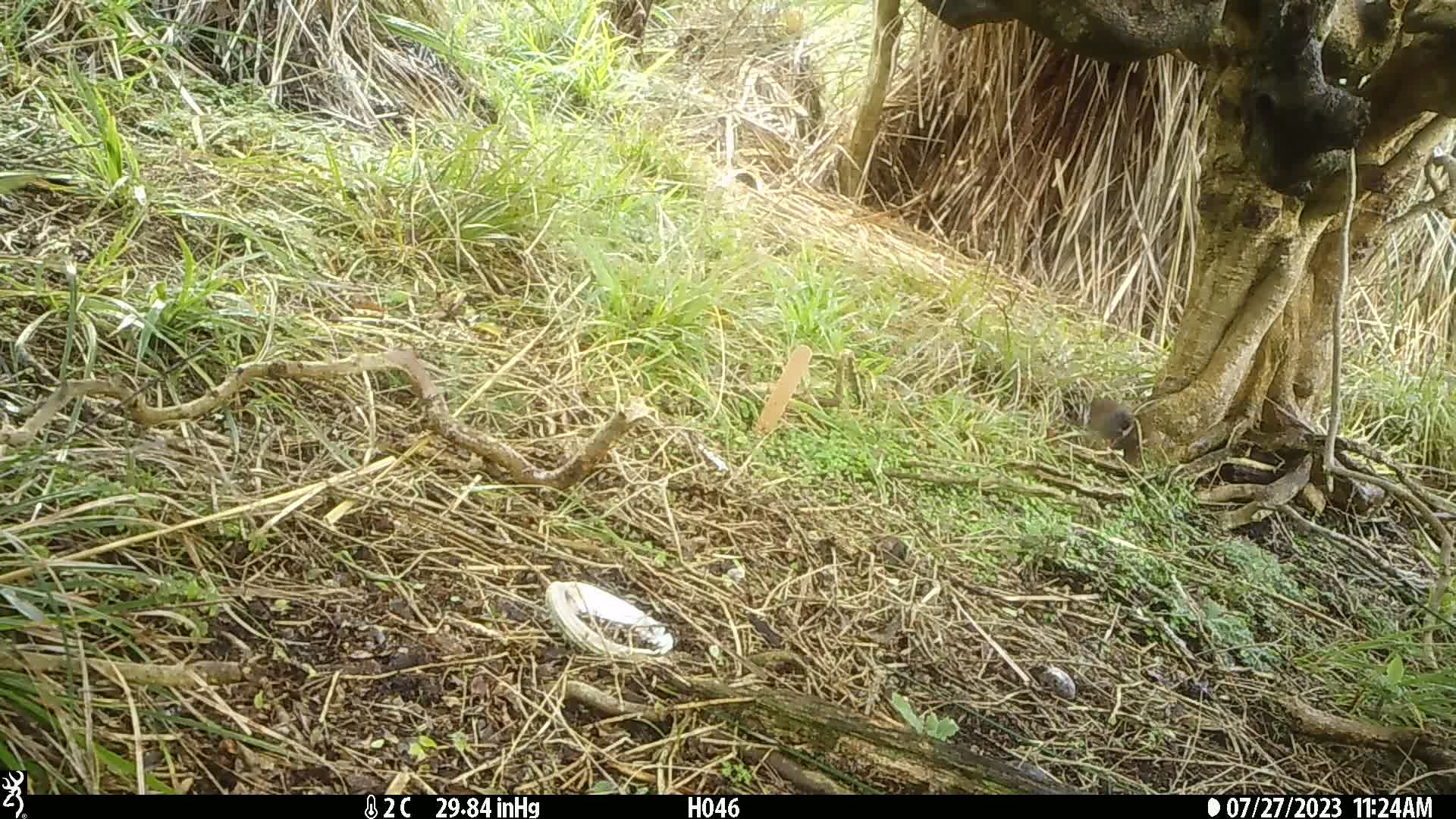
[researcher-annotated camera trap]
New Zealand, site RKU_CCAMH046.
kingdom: Animalia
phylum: Chordata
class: Aves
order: Passeriformes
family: Prunellidae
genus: Prunella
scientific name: Prunella modularis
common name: dunnock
Dunnock (Prunella modularis).